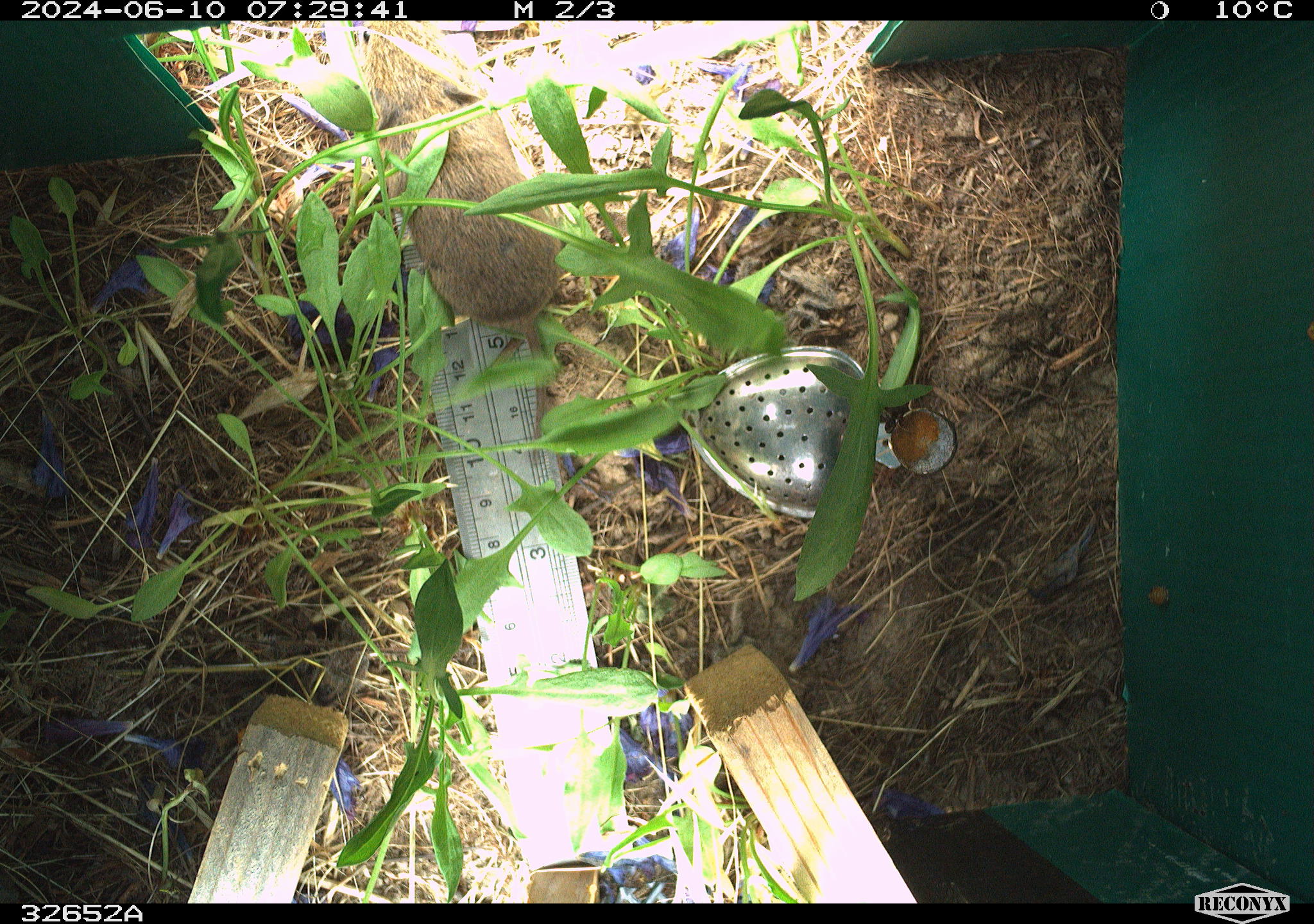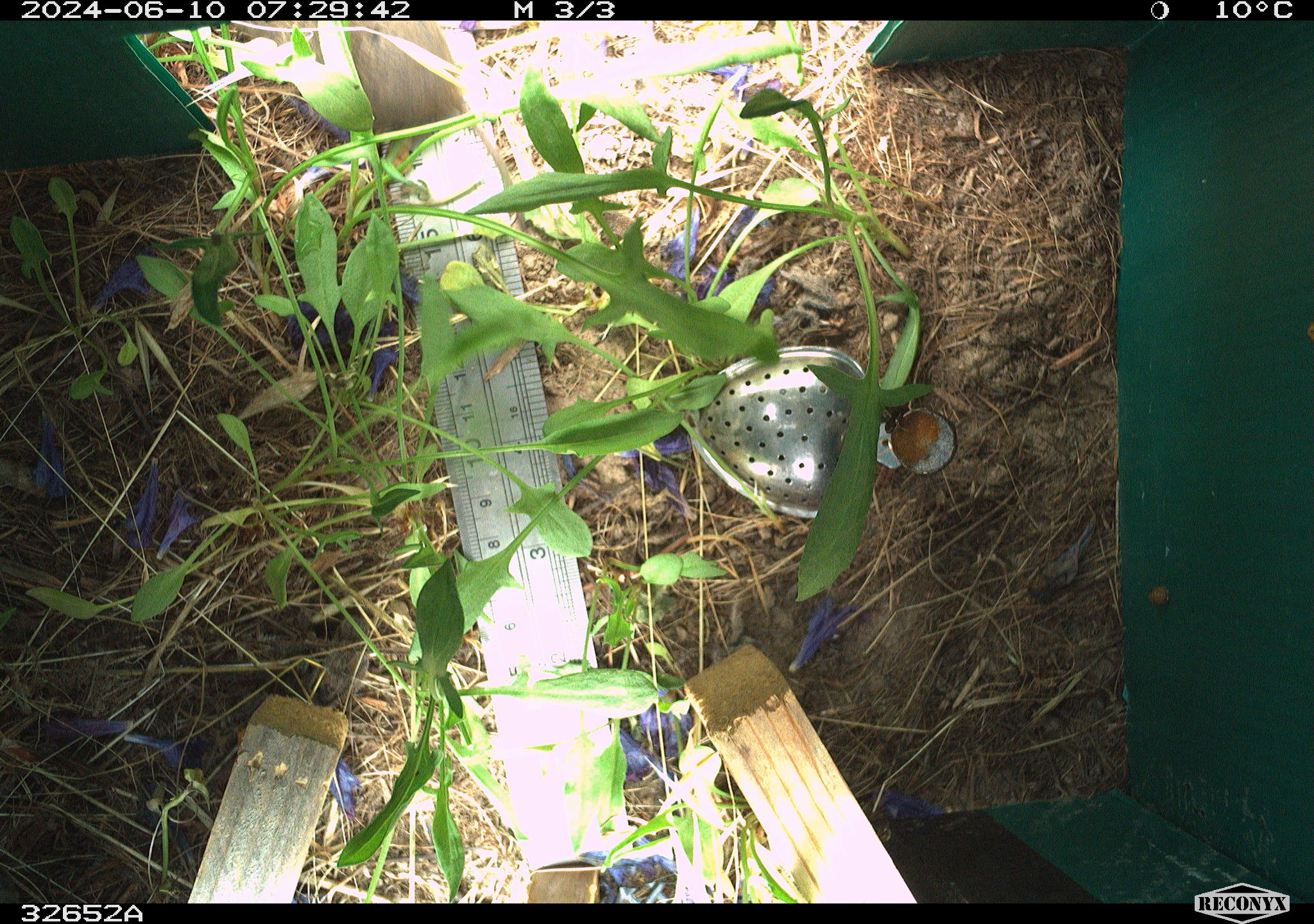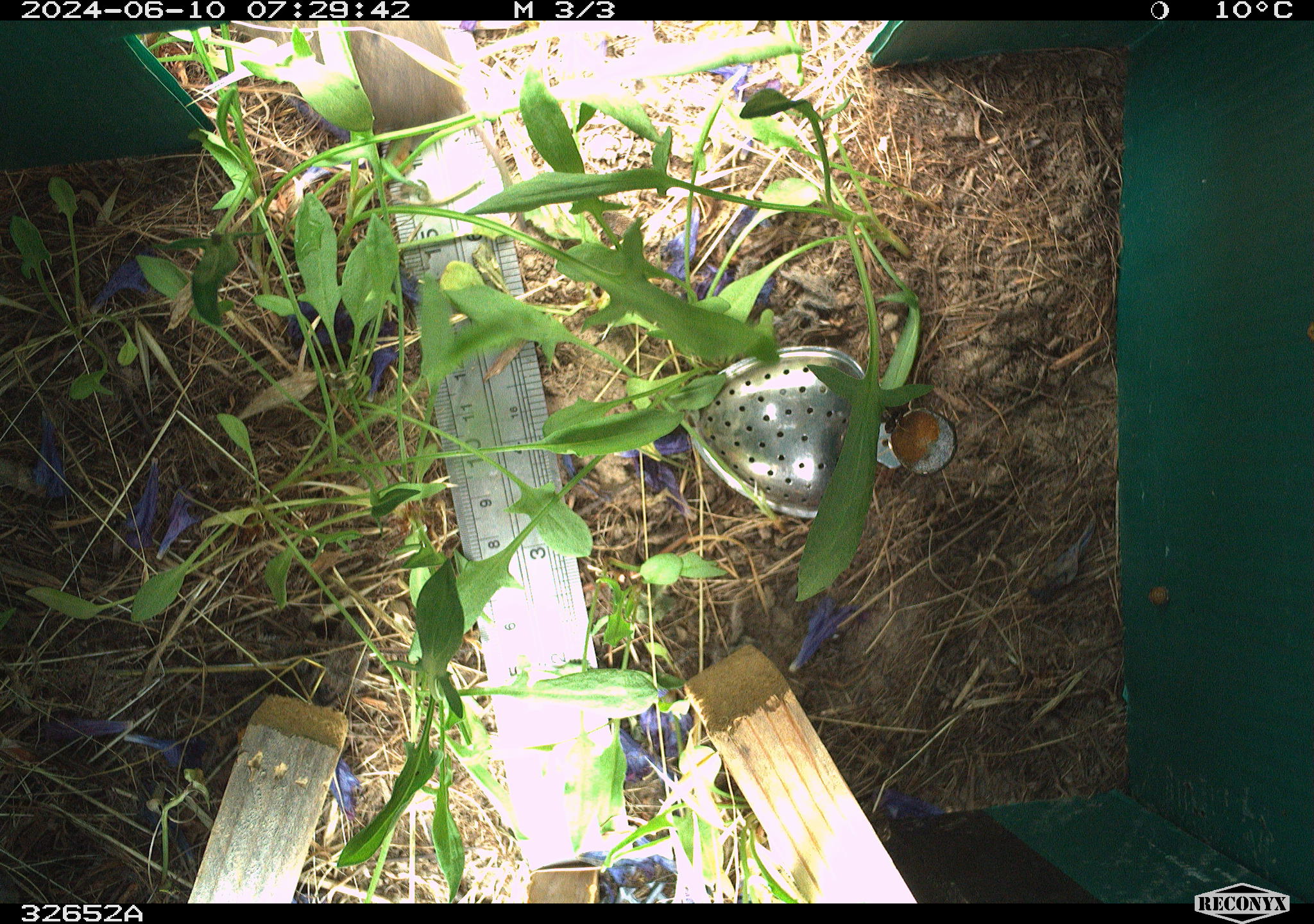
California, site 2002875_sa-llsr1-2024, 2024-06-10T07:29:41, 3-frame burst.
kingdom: Animalia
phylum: Chordata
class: Mammalia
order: Rodentia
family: Cricetidae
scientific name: Arvicolinae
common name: voles, lemmings, and muskrats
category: arvicolinae subfamily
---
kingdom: Animalia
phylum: Chordata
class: Mammalia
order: Rodentia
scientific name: Rodentia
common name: rodent